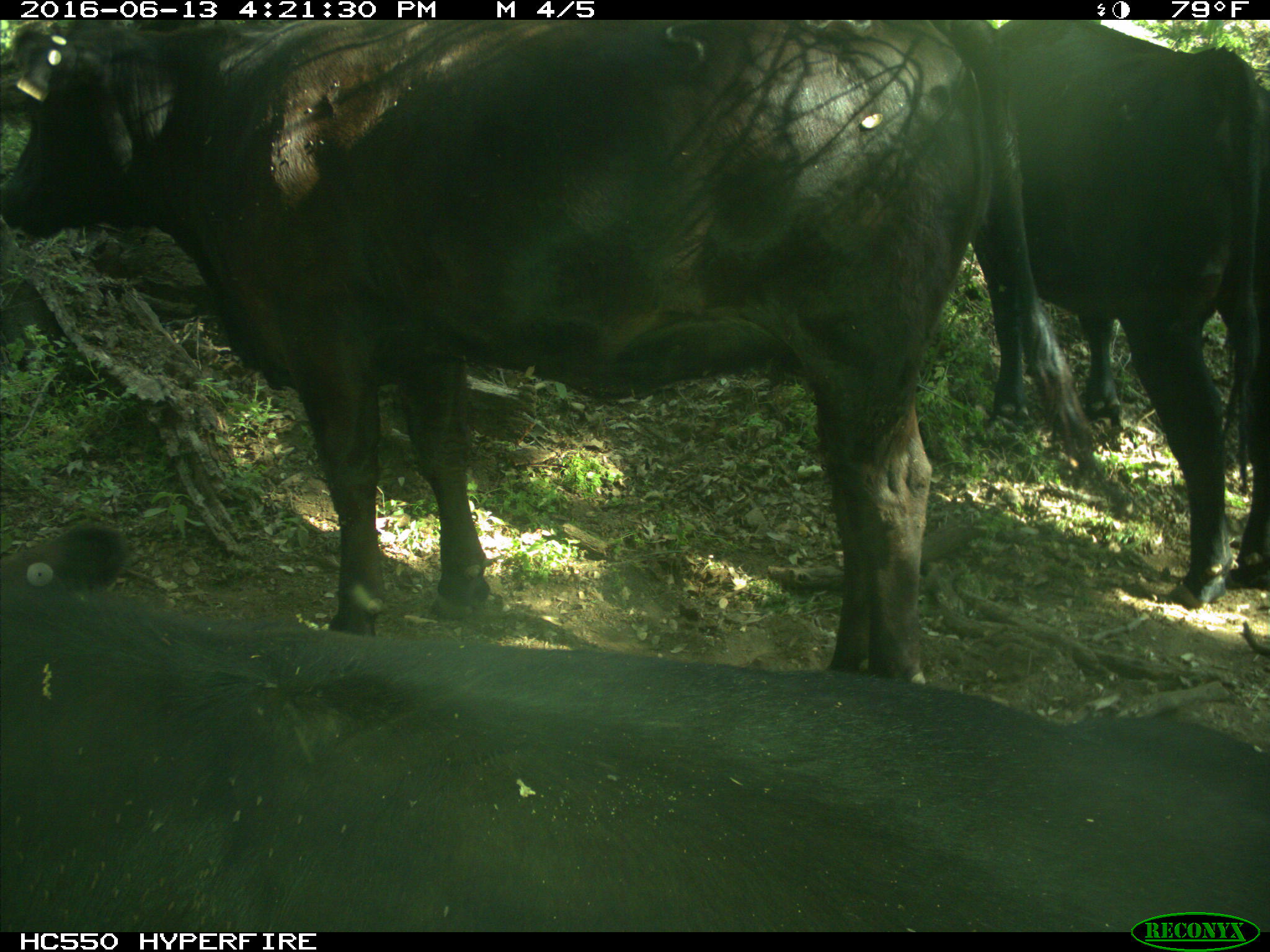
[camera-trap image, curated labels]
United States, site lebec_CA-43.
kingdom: Animalia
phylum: Chordata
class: Mammalia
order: Artiodactyla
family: Bovidae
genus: Bos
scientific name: Bos taurus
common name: domestic cow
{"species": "Bos taurus (domestic cow)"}